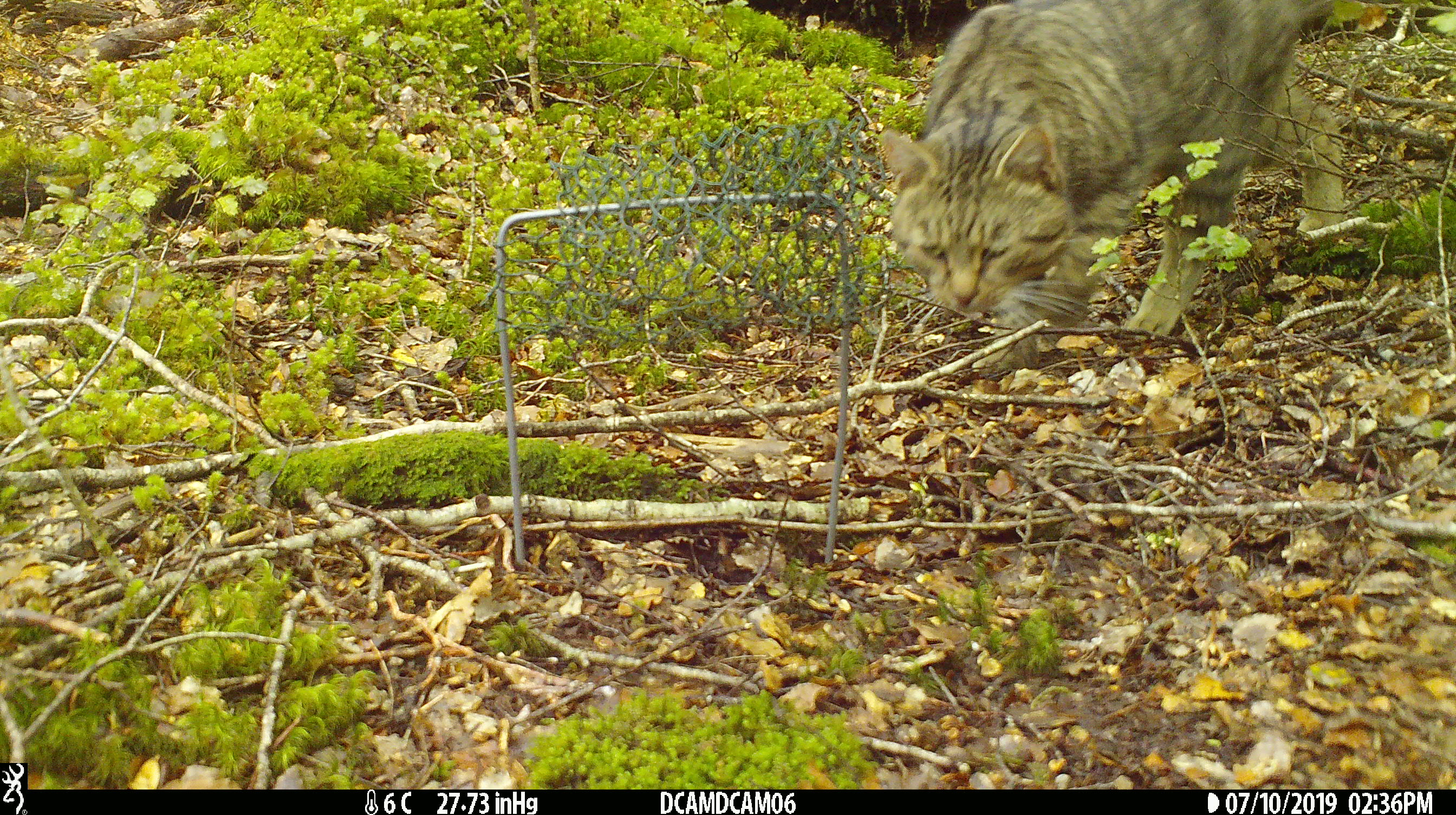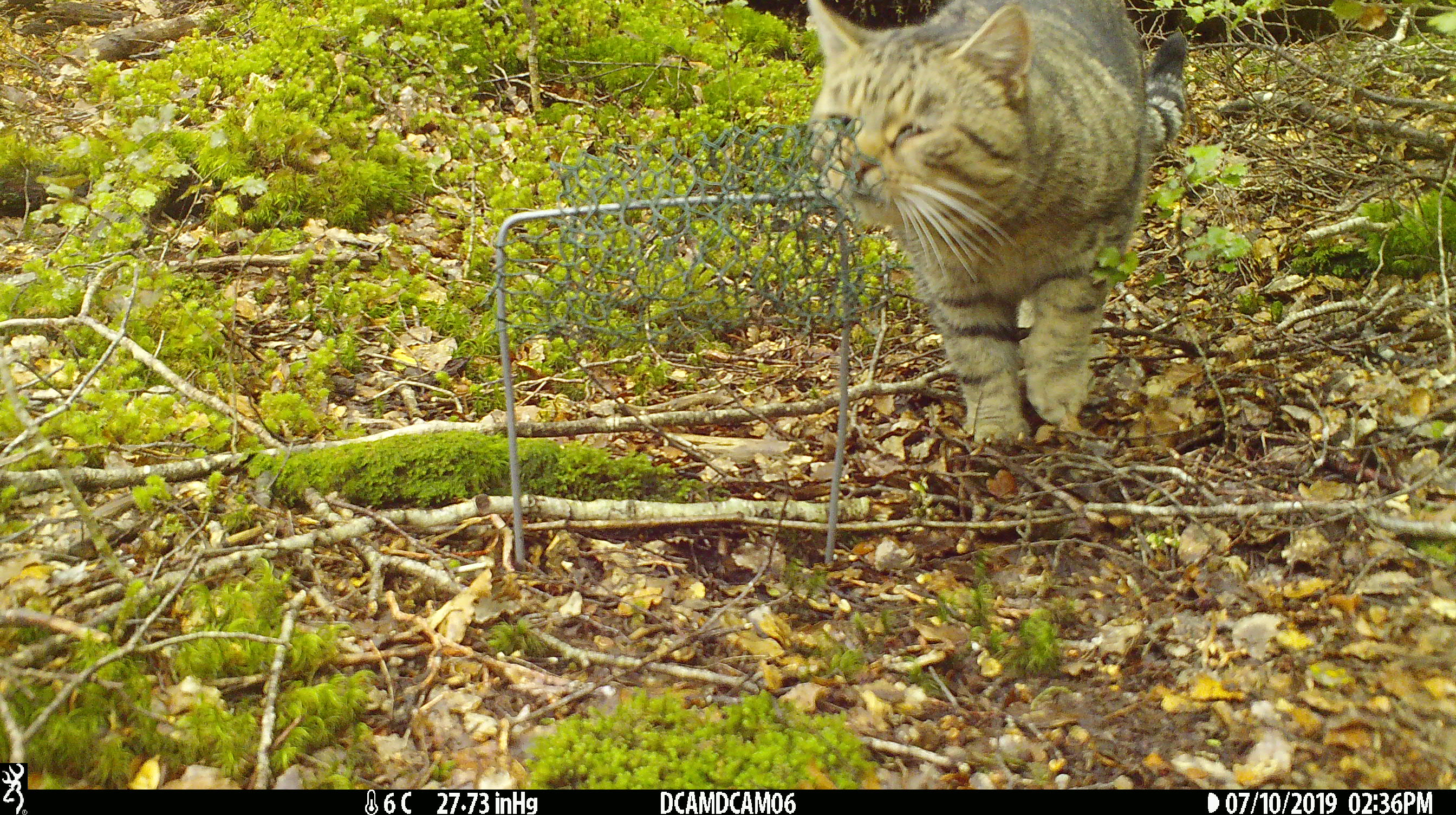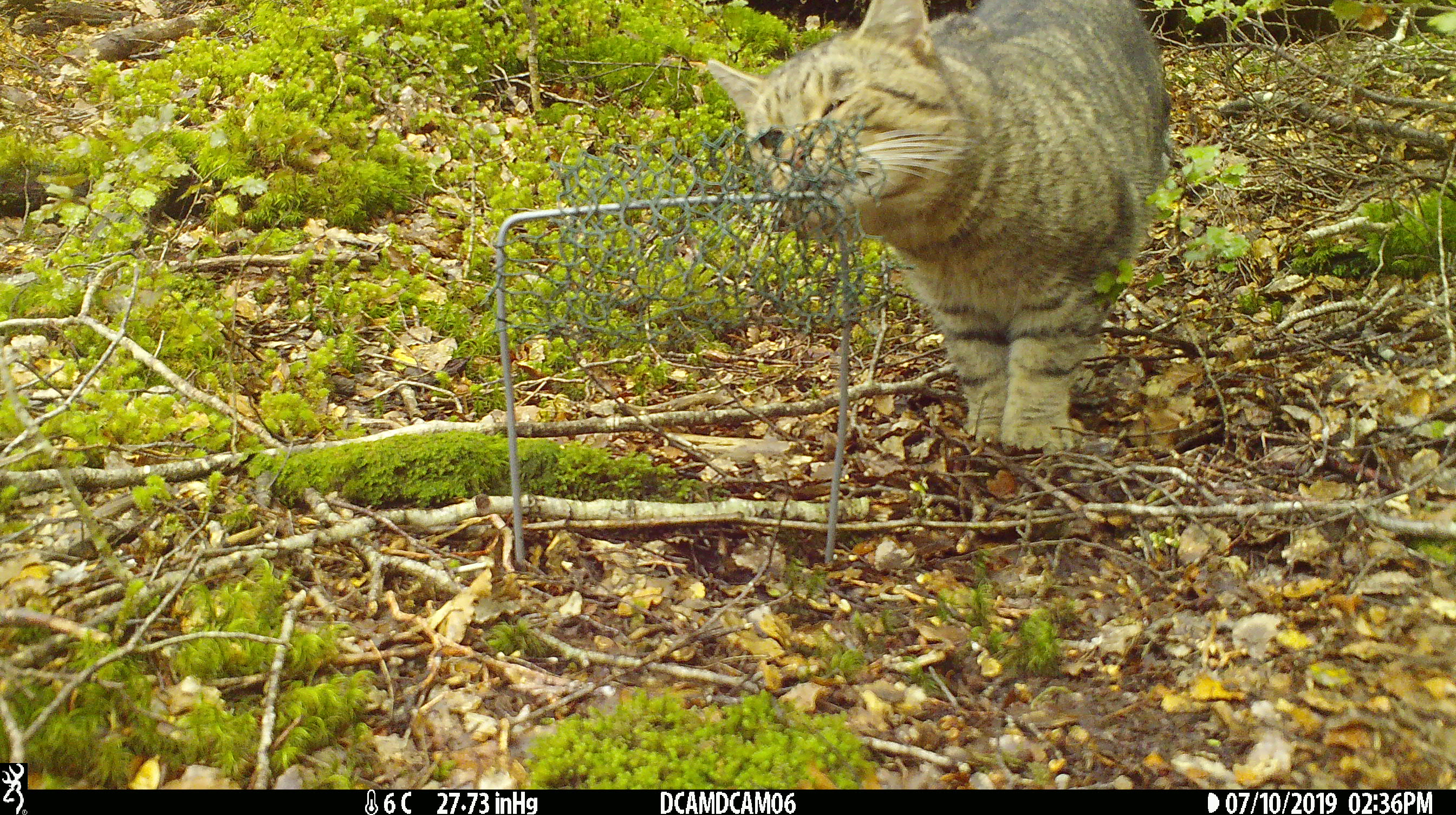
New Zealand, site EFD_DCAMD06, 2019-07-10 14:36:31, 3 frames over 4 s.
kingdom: Animalia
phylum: Chordata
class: Mammalia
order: Carnivora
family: Felidae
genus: Felis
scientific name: Felis catus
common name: domestic cat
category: cat